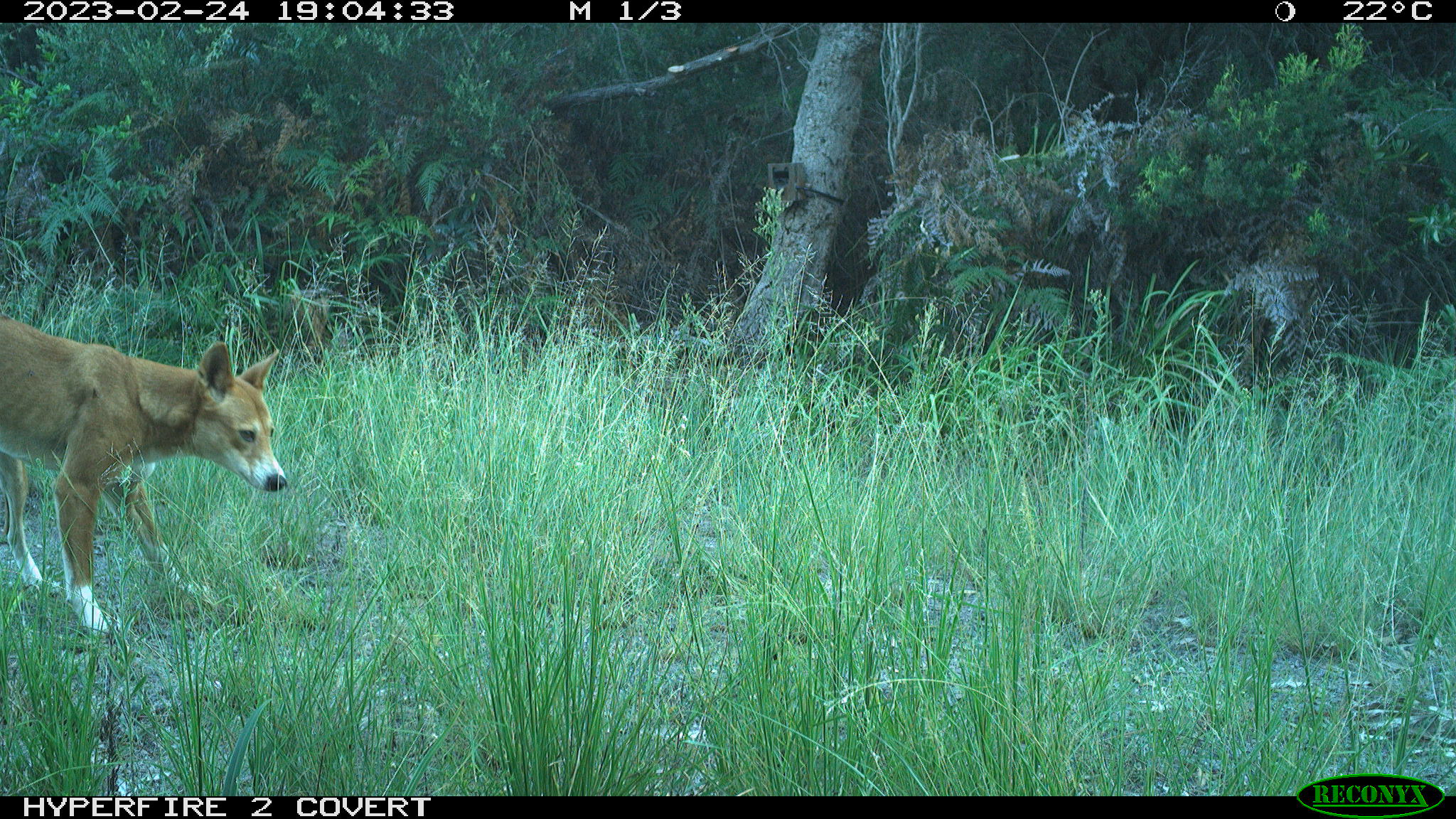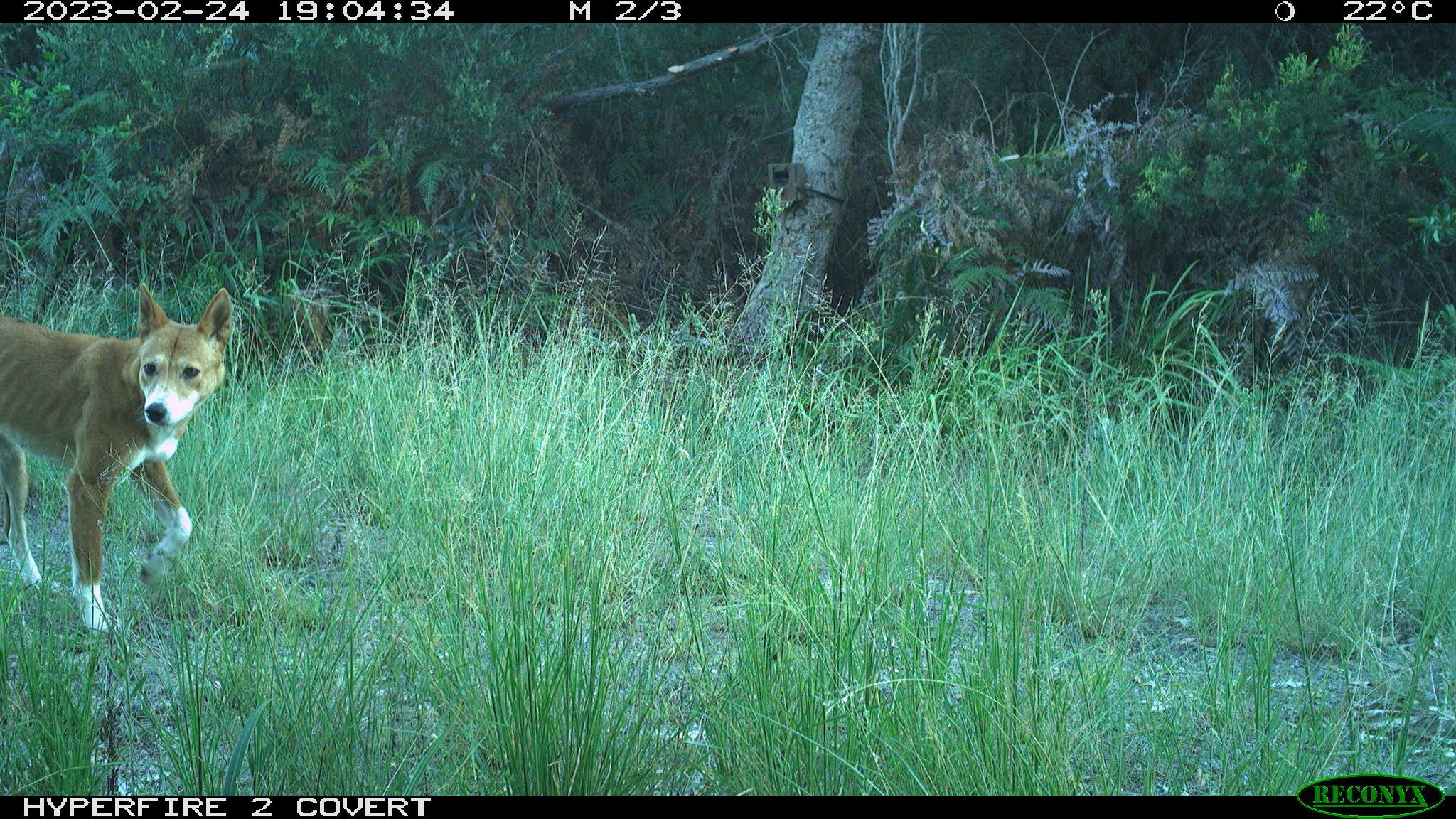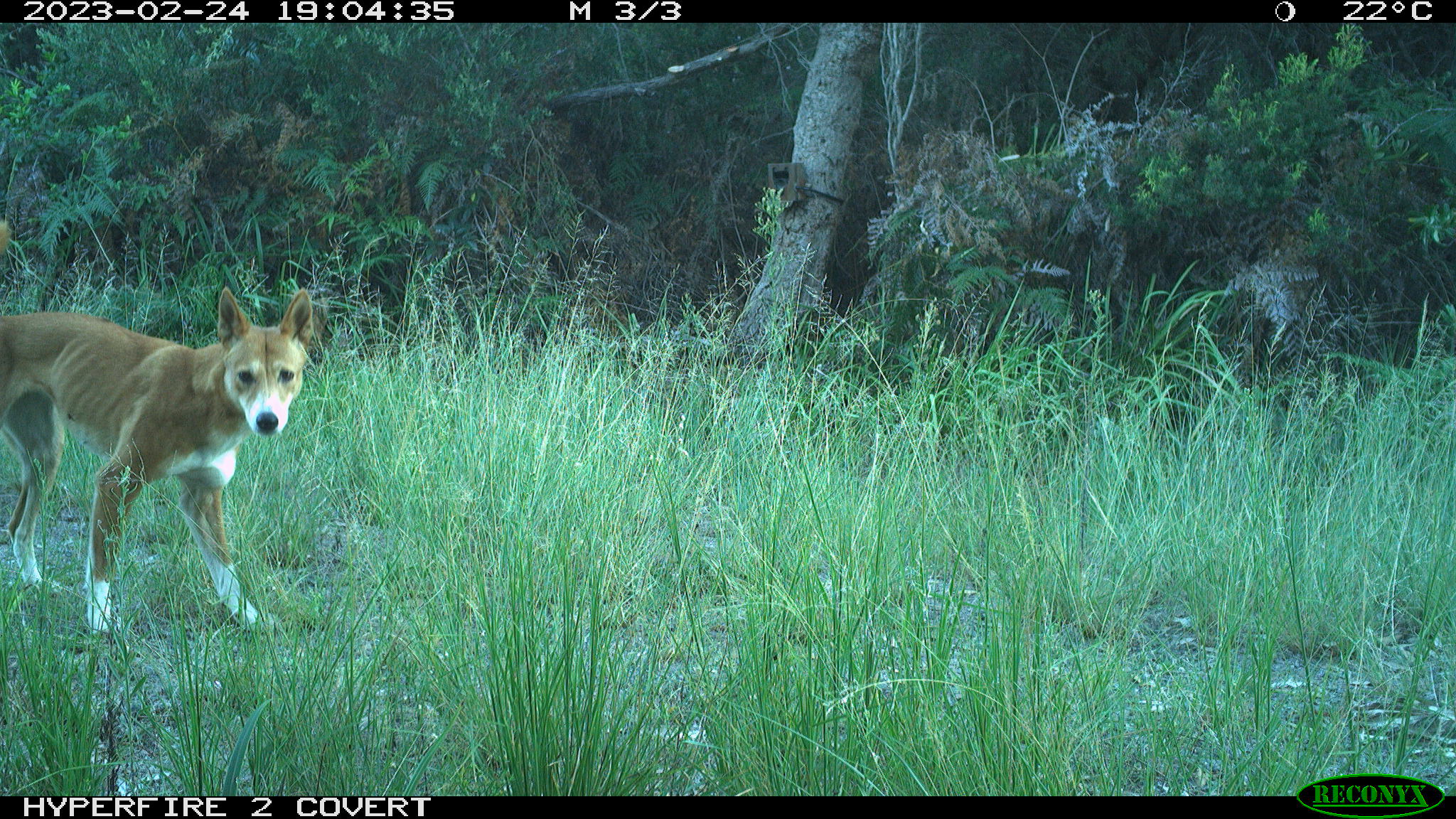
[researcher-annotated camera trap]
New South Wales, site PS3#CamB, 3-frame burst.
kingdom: Animalia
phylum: Chordata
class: Mammalia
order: Carnivora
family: Canidae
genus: Canis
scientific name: Canis familiaris dingo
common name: dingo